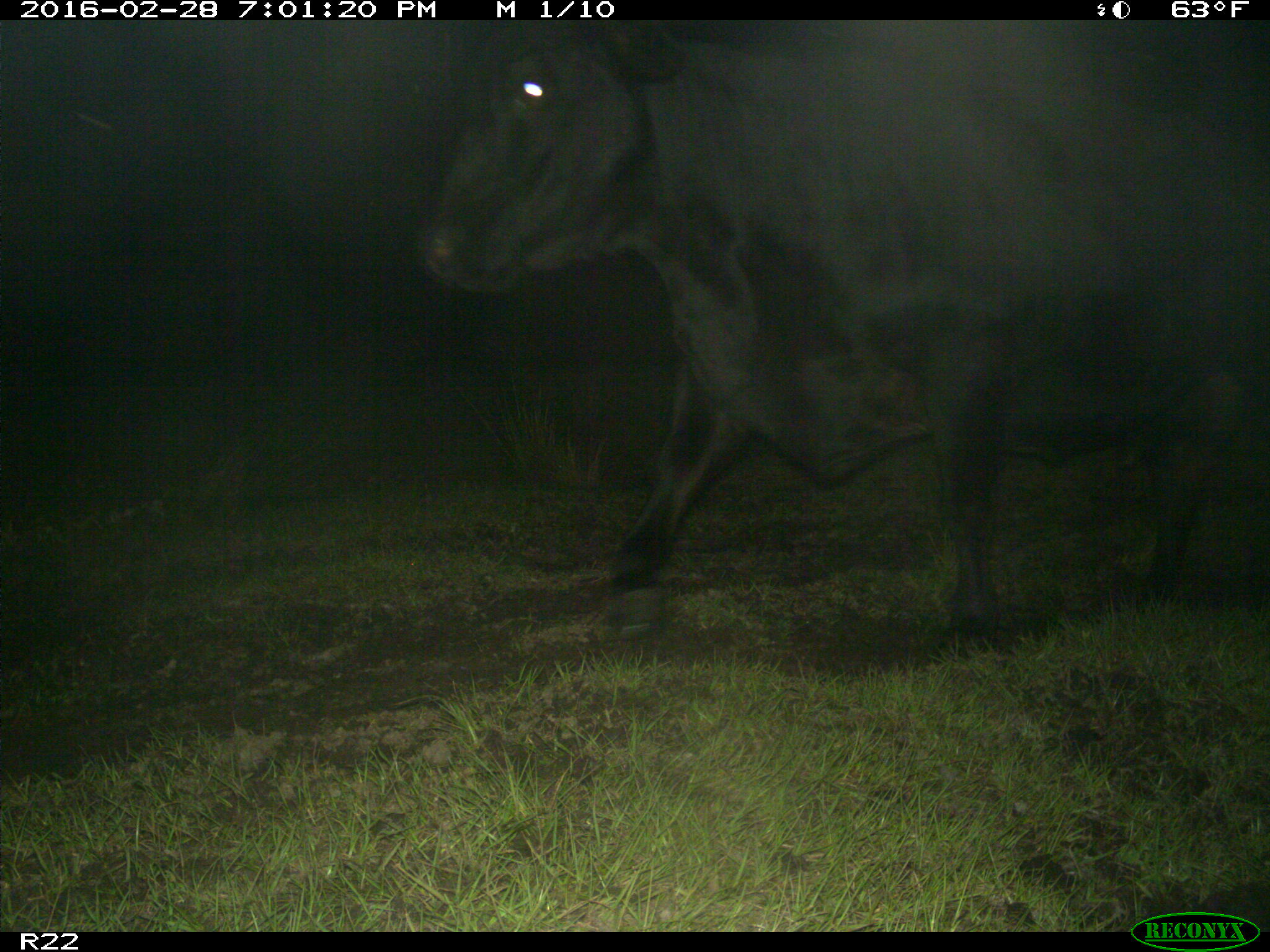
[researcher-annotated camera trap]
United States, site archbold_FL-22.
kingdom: Animalia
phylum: Chordata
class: Mammalia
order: Artiodactyla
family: Bovidae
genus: Bos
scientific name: Bos taurus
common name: domestic cow